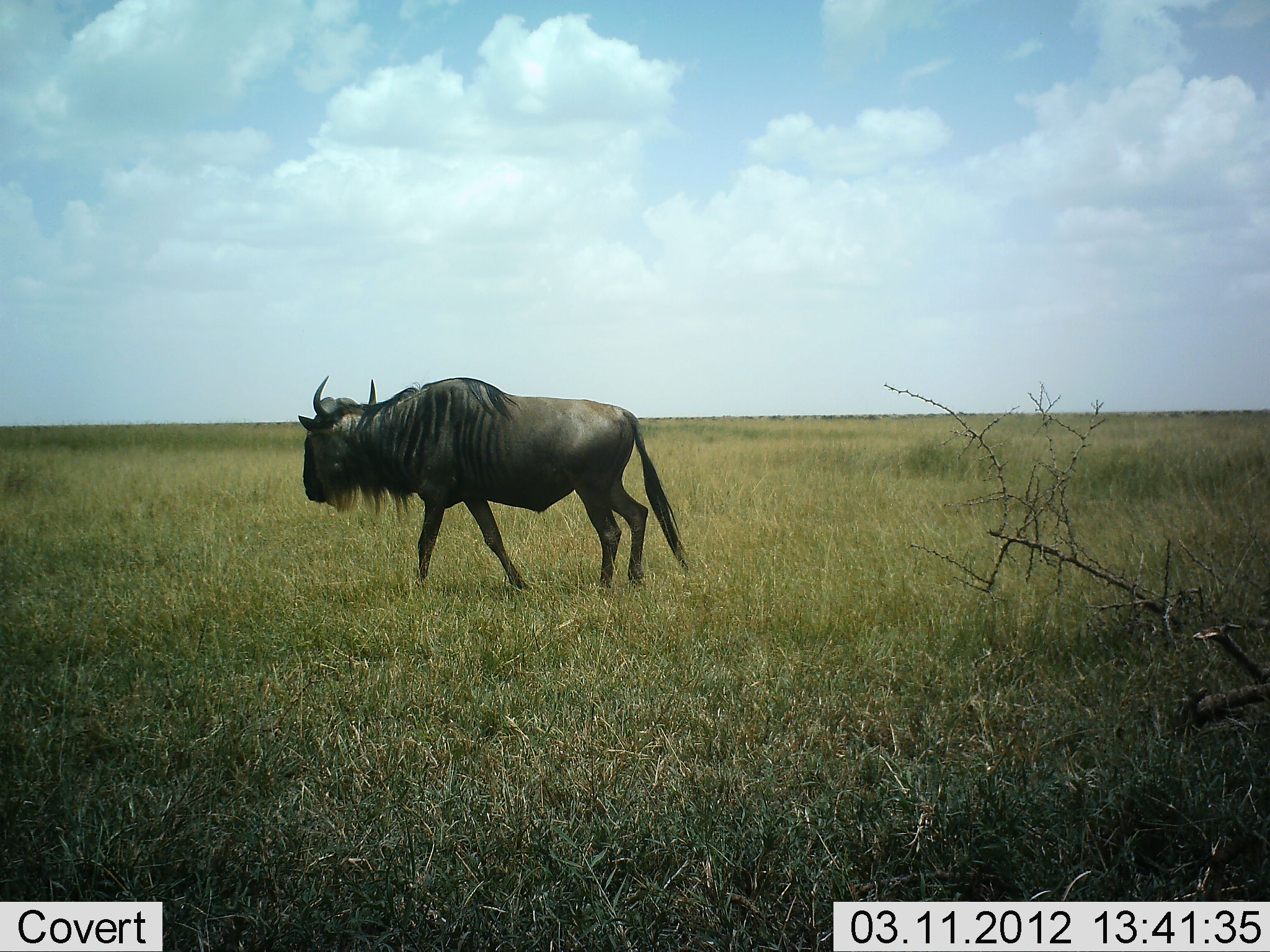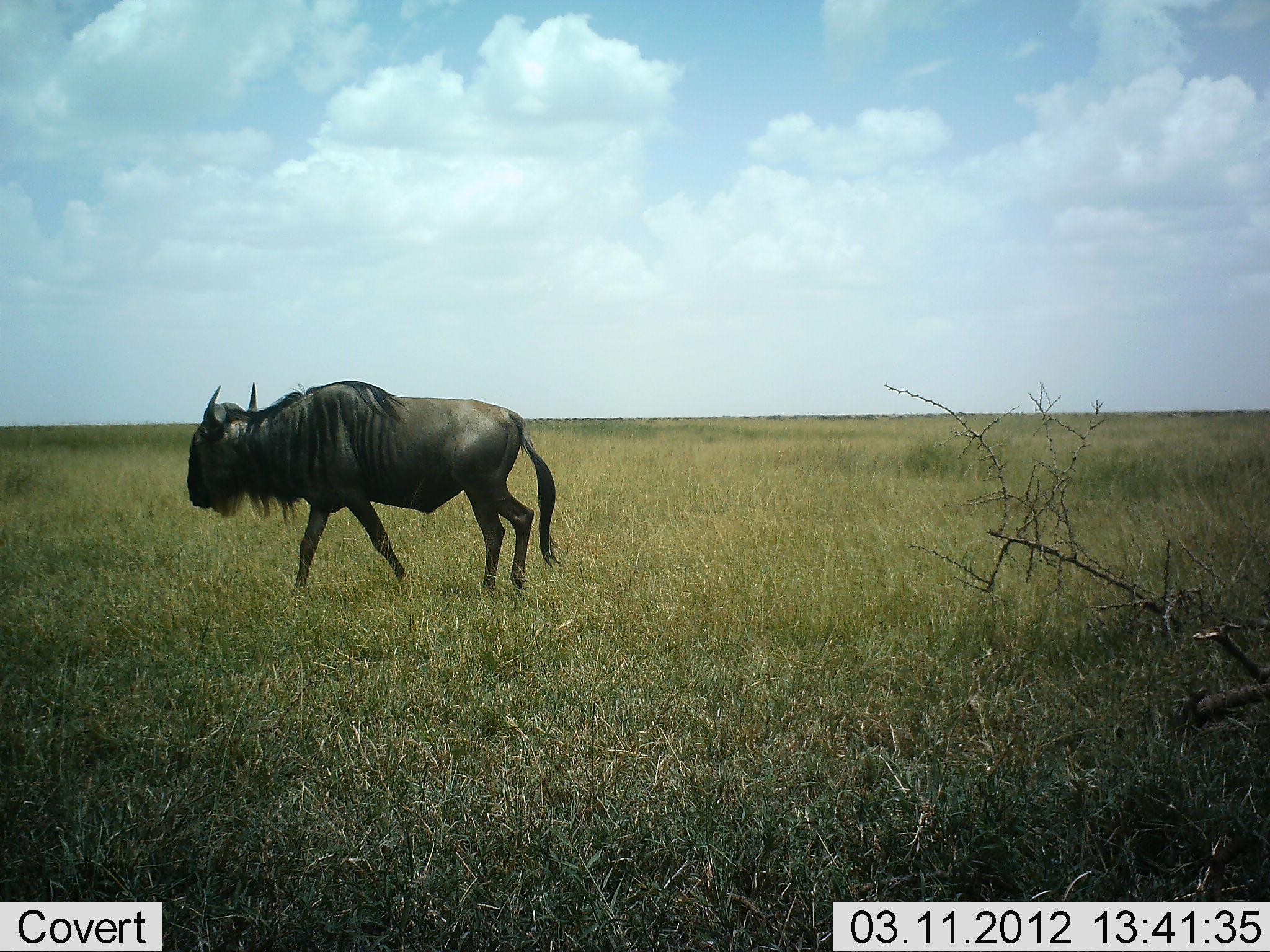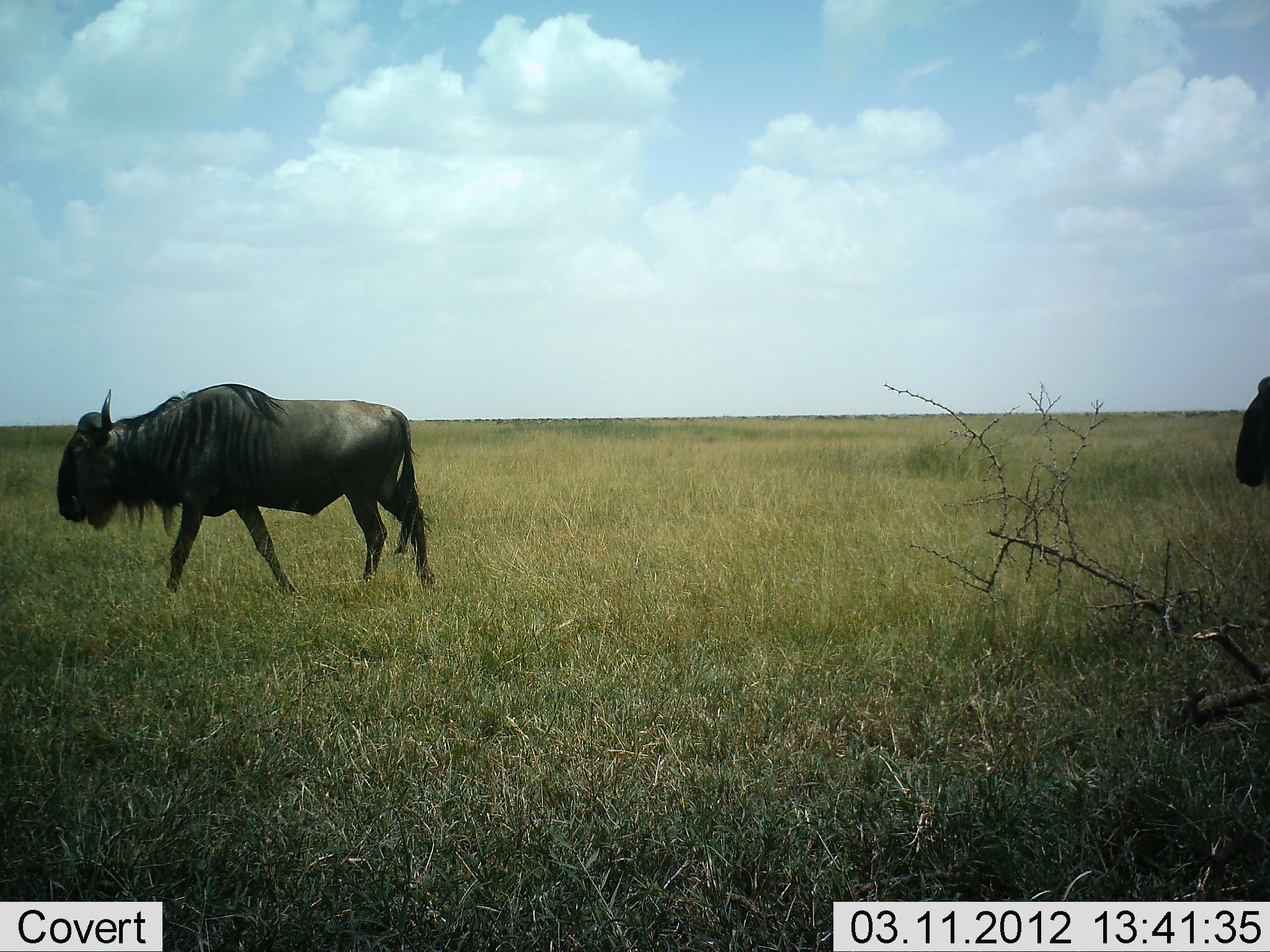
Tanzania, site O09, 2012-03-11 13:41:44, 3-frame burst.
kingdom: Animalia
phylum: Chordata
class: Mammalia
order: Artiodactyla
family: Bovidae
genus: Connochaetes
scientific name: Connochaetes taurinus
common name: blue wildebeest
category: wildebeest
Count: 2.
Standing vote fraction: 8%.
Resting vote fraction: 0%.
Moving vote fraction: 100%.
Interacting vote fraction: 0%.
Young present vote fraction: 0%.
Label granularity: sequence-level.